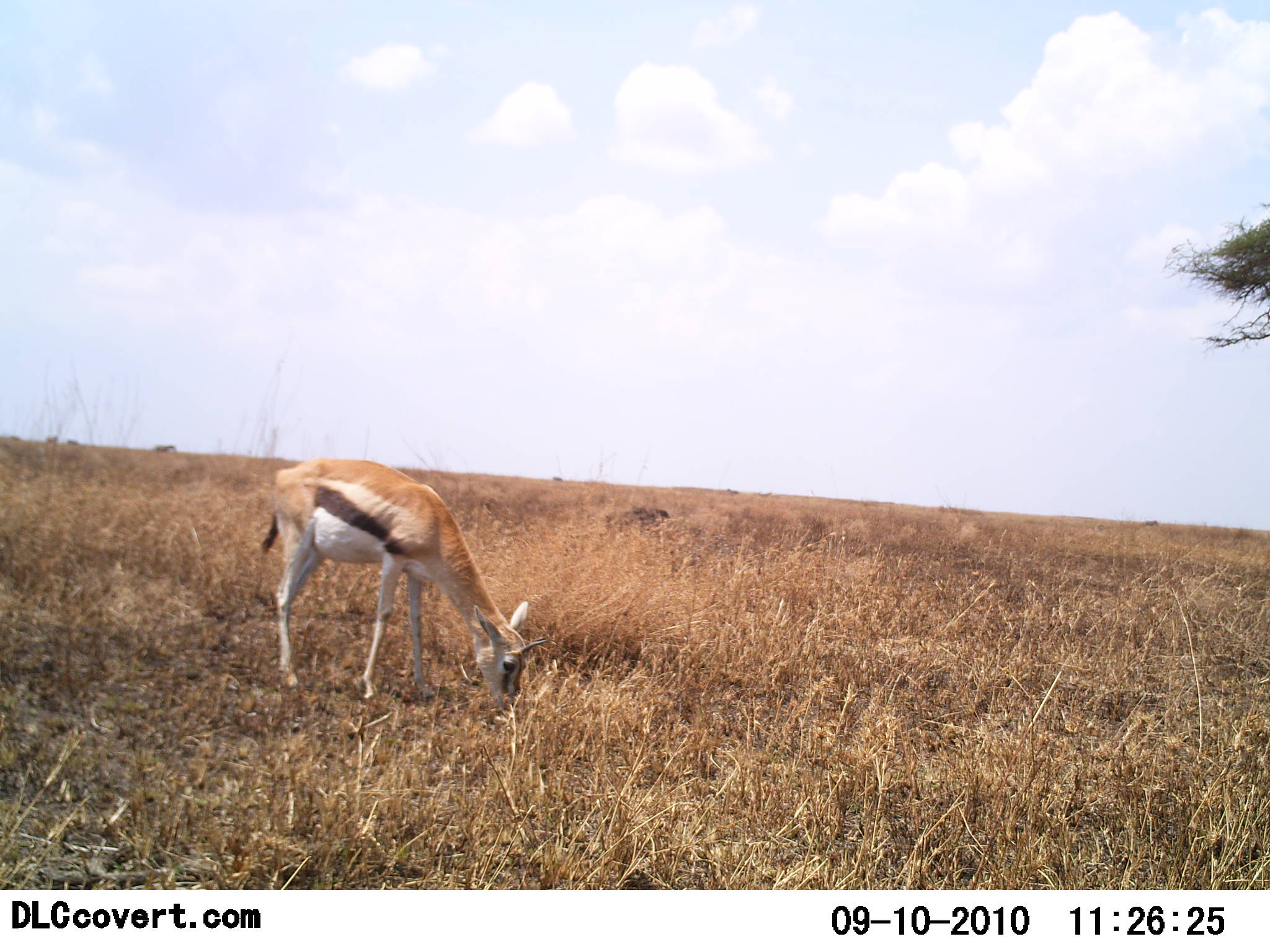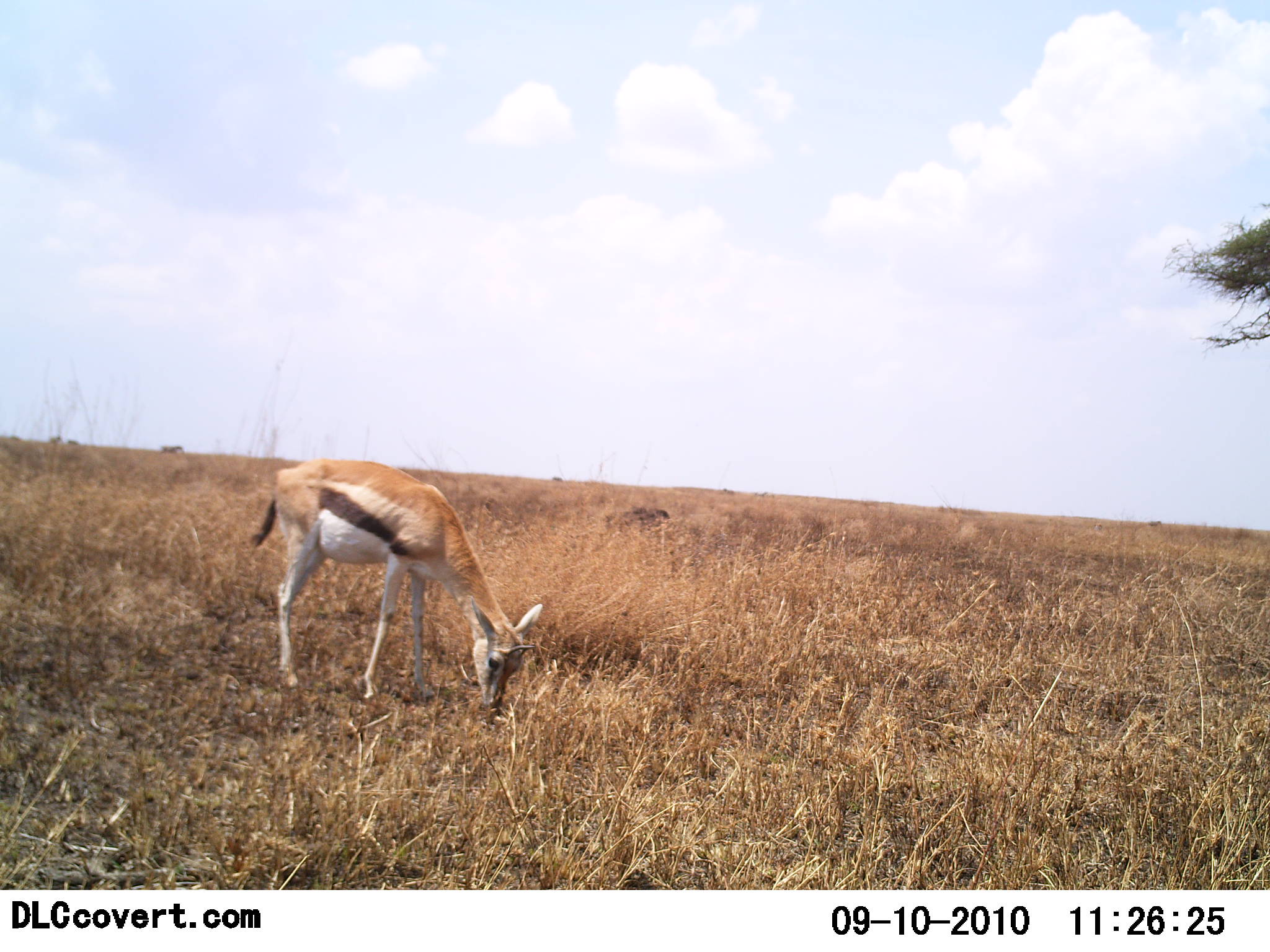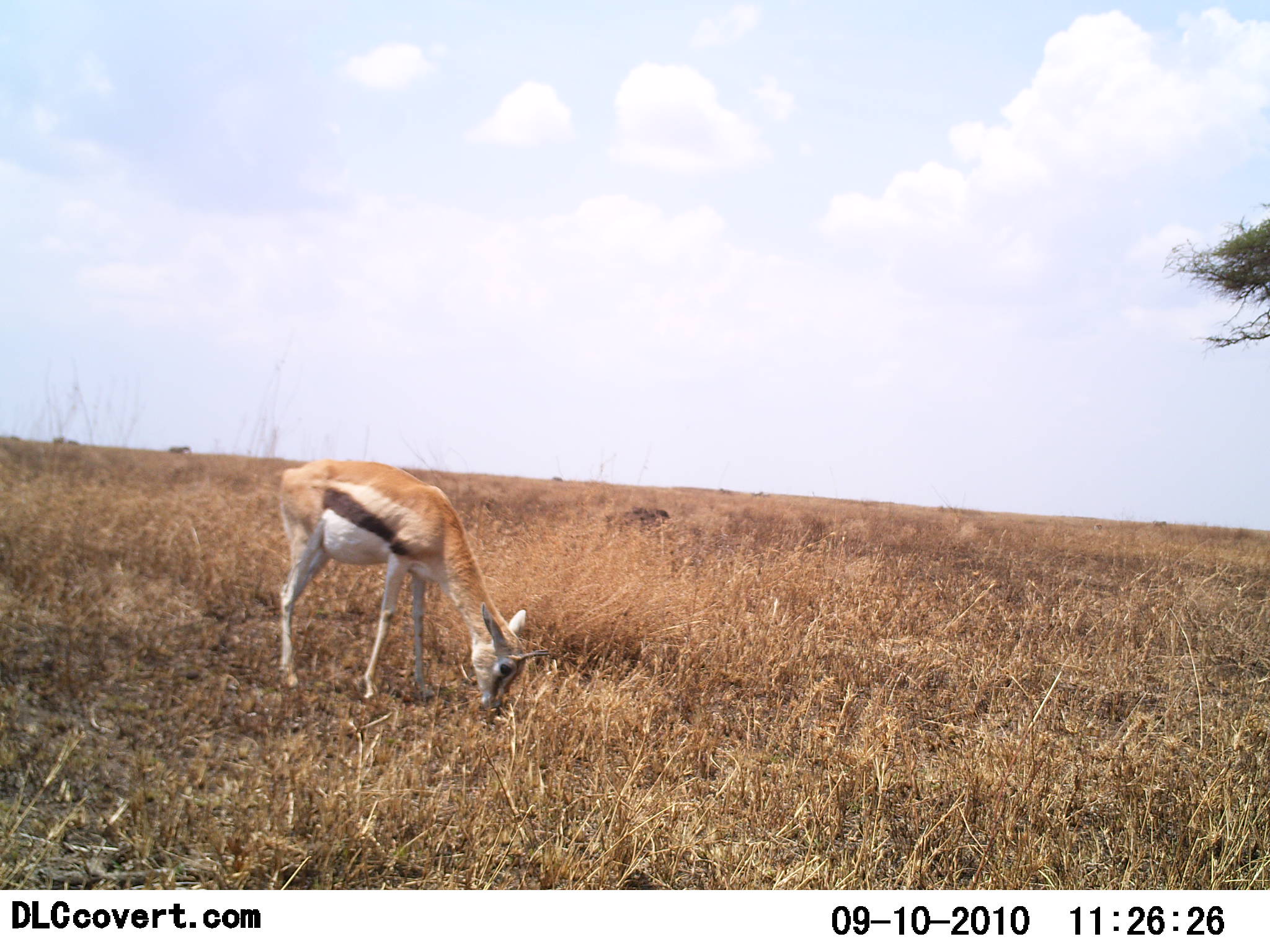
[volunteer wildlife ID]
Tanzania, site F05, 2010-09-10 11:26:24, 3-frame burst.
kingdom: Animalia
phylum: Chordata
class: Mammalia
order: Artiodactyla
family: Bovidae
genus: Eudorcas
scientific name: Eudorcas thomsonii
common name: thomson's gazelle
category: gazellethomsons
Gazellethomsons (thomson's gazelle) (Eudorcas thomsonii), count 1. Behavior (volunteer vote fractions): standing 27%, resting 0%, moving 9%, interacting 0%. Young present (vote fraction): 5%. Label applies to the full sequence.